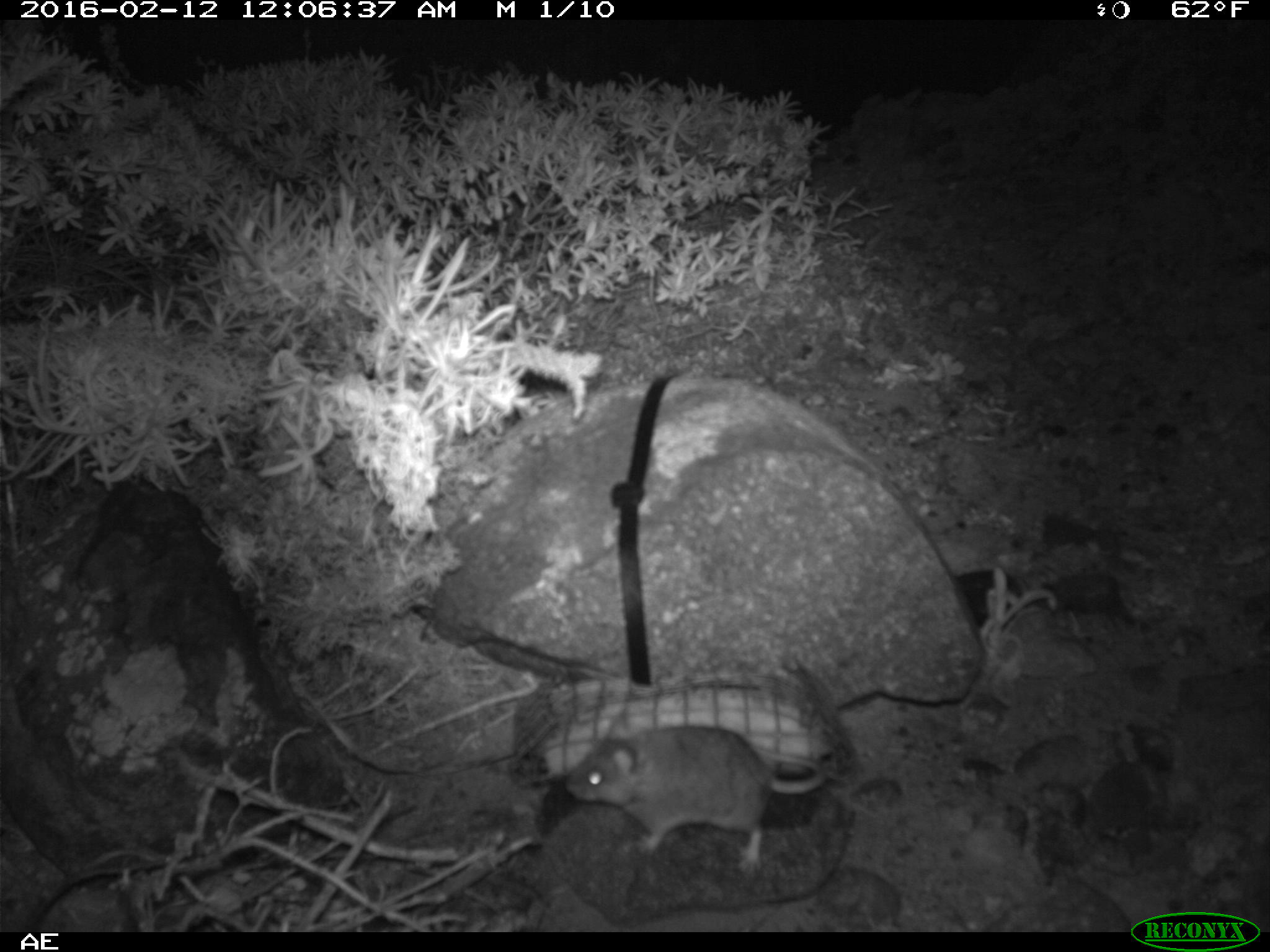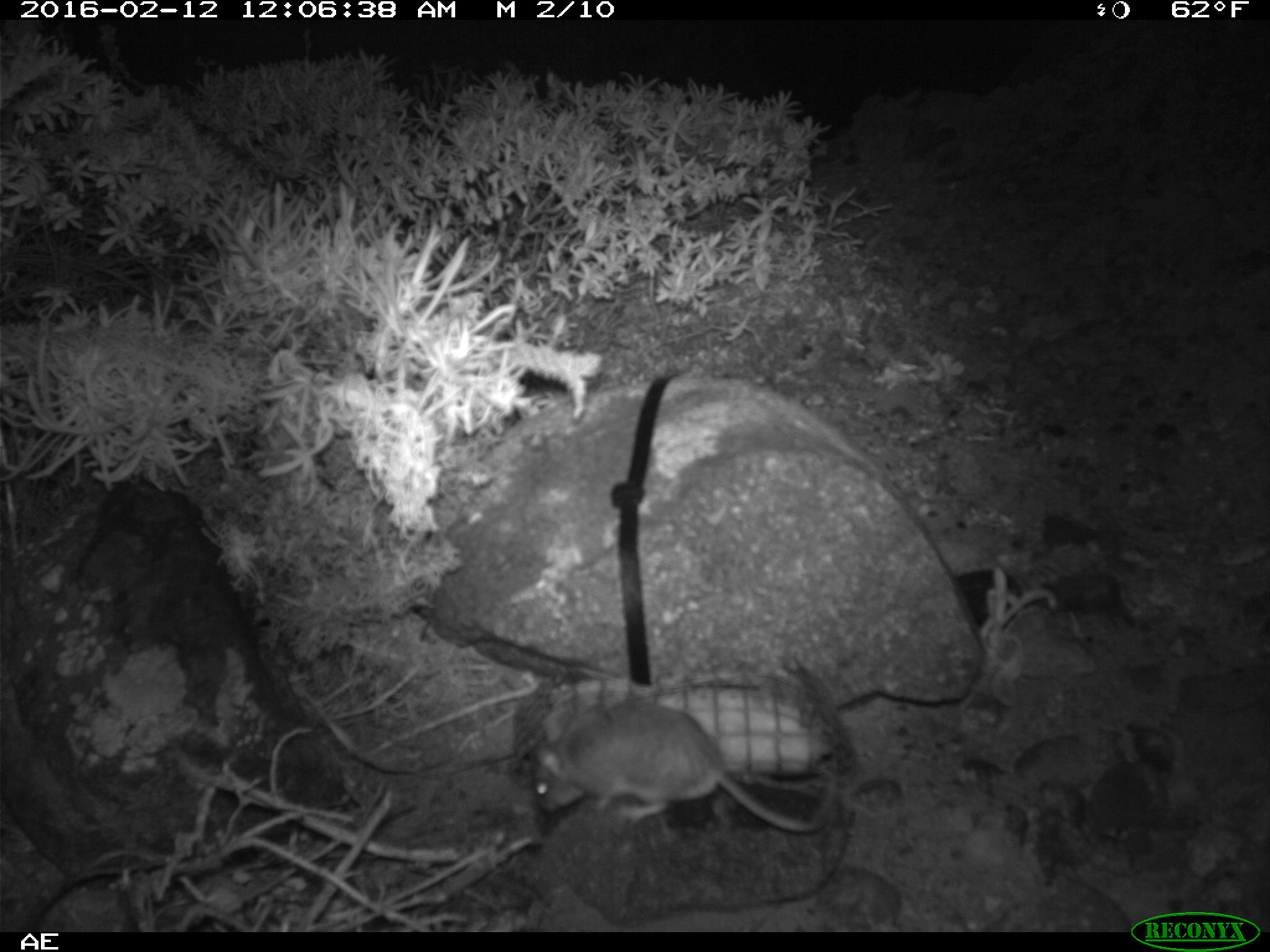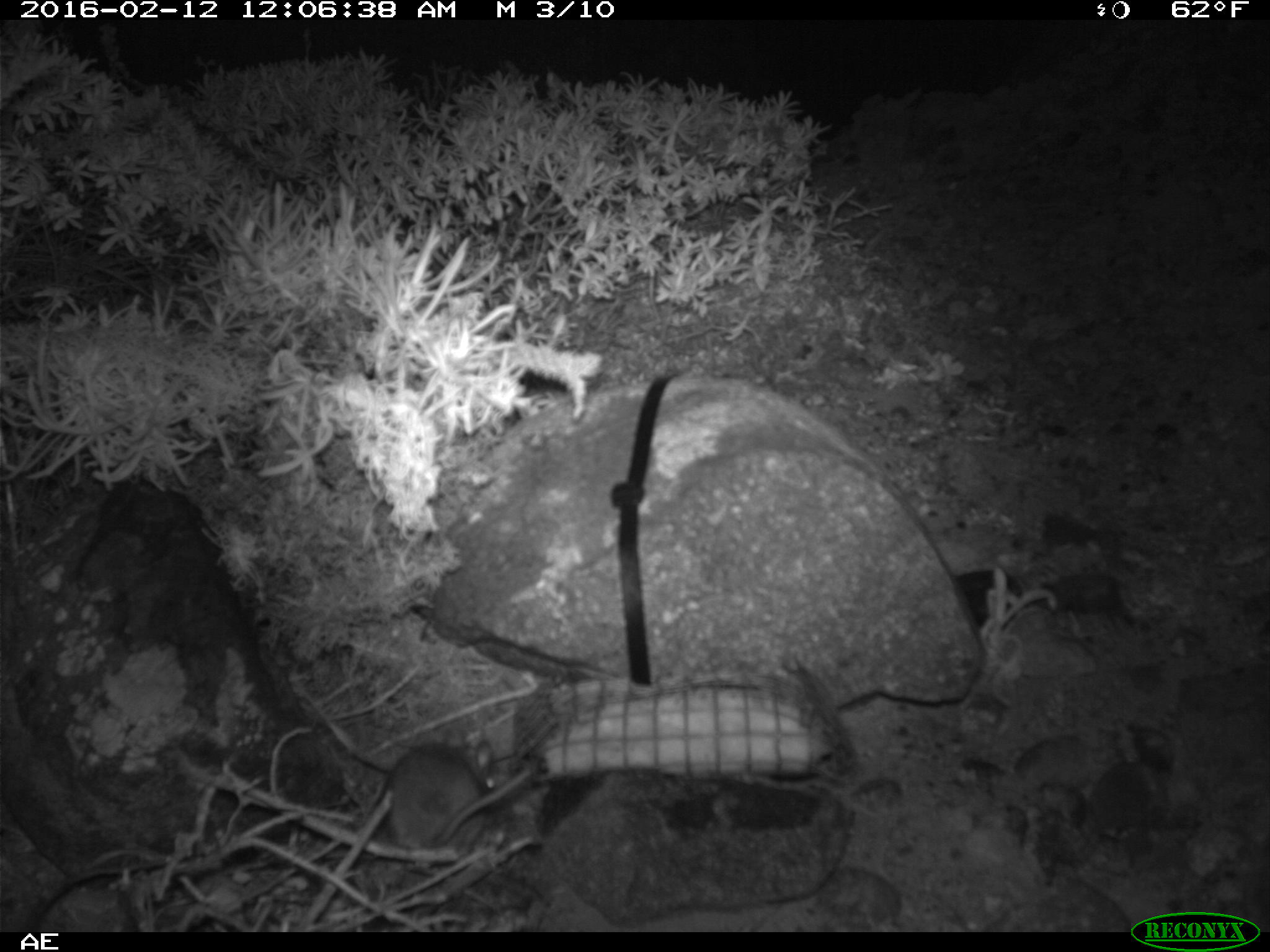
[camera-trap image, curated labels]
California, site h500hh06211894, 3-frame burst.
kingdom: Animalia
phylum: Chordata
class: Mammalia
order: Rodentia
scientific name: Rodentia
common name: rodent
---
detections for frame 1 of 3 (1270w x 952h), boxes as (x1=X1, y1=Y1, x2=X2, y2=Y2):
rodent: (x1=565, y1=708, x2=826, y2=875)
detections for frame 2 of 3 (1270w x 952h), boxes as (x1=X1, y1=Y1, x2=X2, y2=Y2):
rodent: (x1=528, y1=697, x2=829, y2=836)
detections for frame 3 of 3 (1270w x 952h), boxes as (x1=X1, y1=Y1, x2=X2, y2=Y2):
rodent: (x1=381, y1=738, x2=540, y2=869)